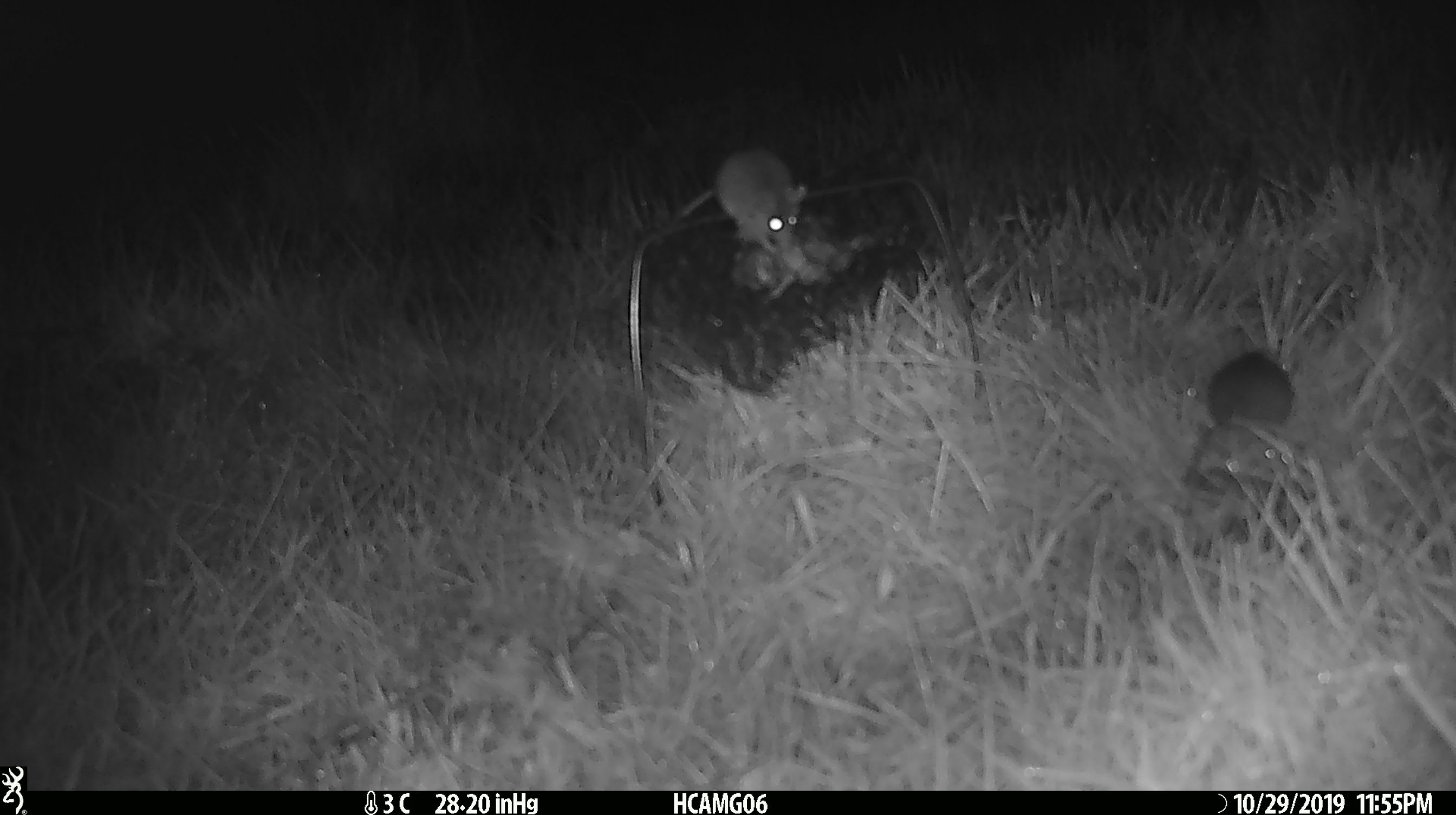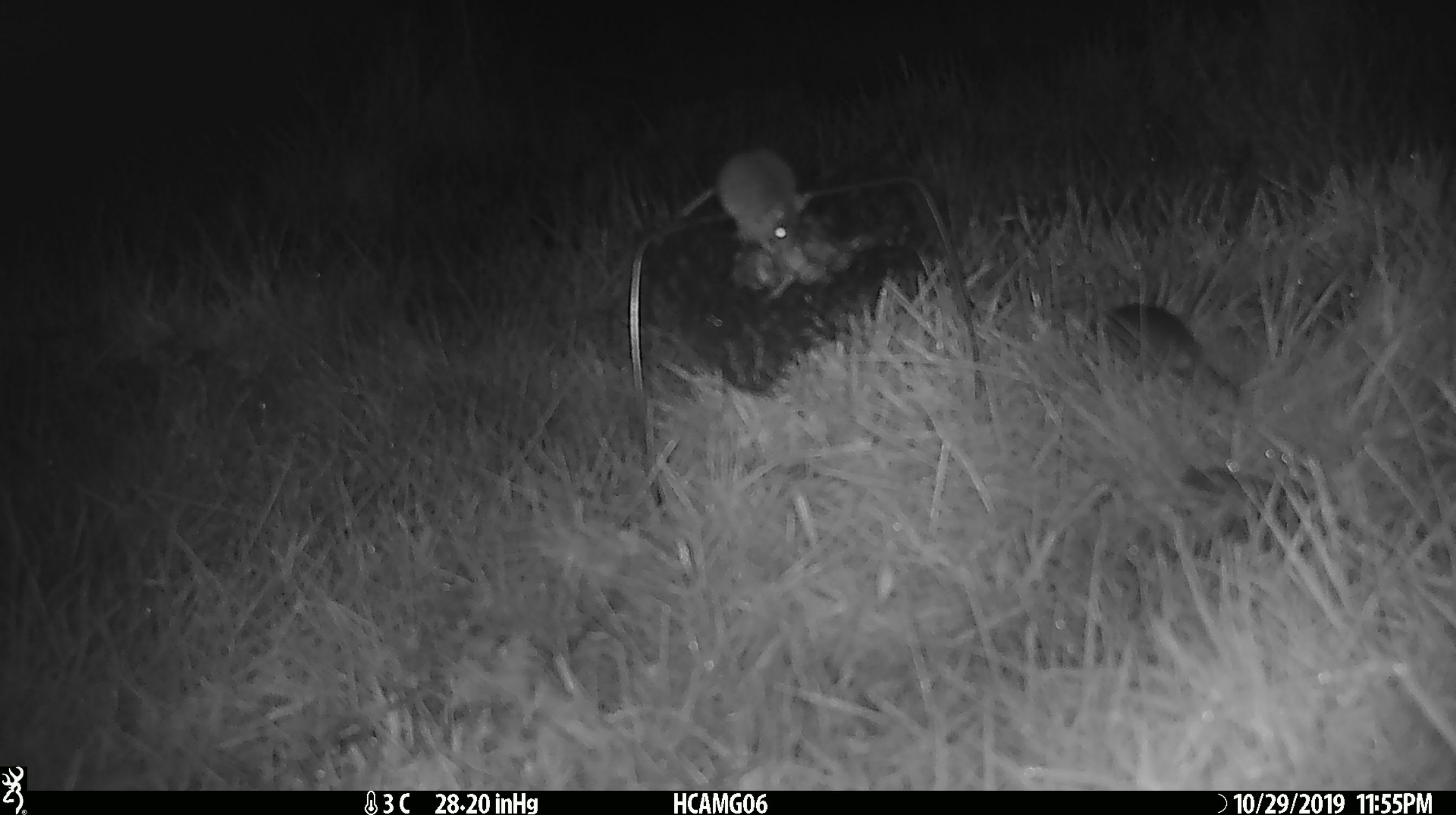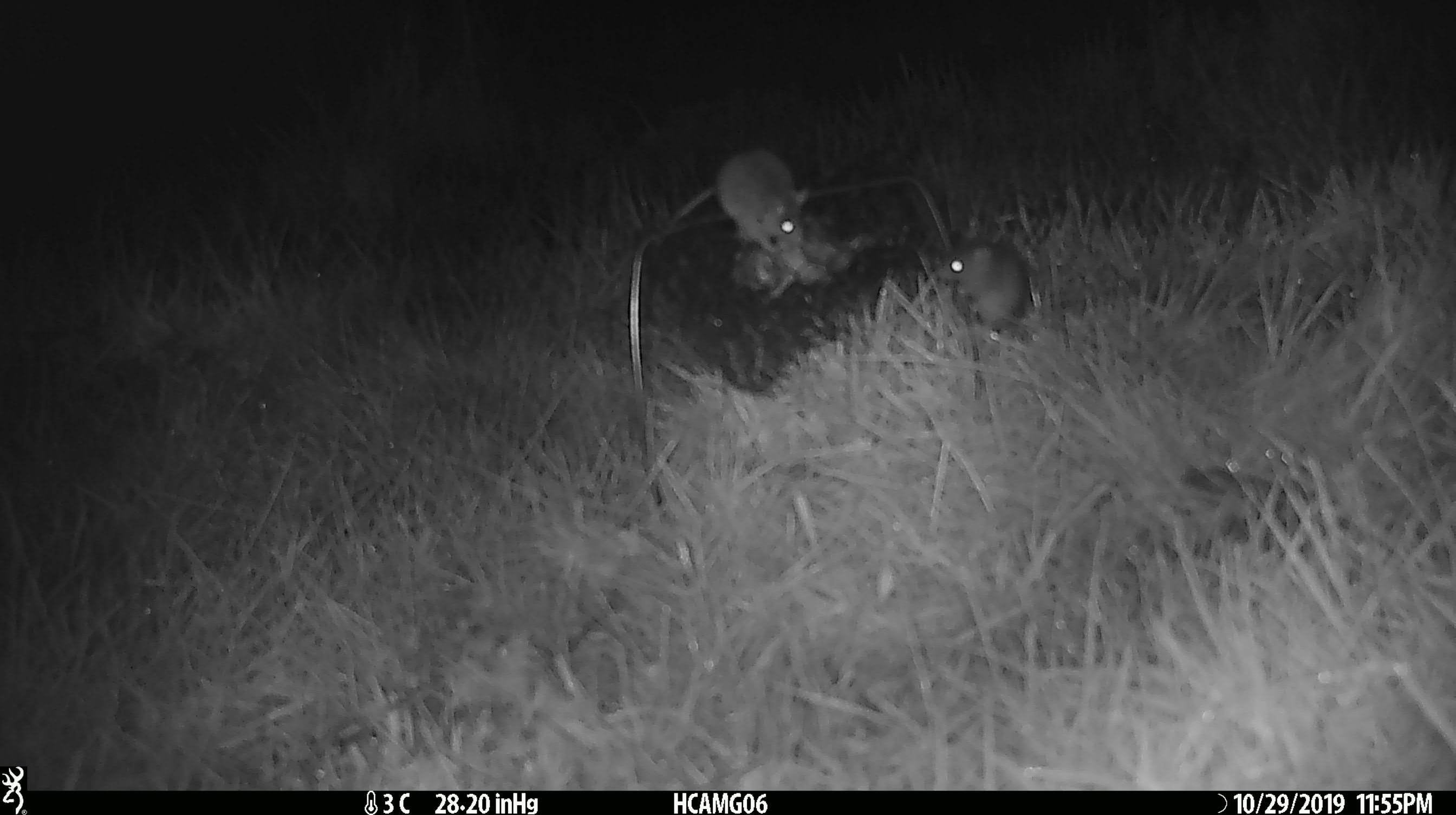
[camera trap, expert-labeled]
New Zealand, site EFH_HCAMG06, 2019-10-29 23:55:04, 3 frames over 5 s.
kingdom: Animalia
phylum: Chordata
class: Mammalia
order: Rodentia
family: Muridae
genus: Mus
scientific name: Mus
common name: mouse